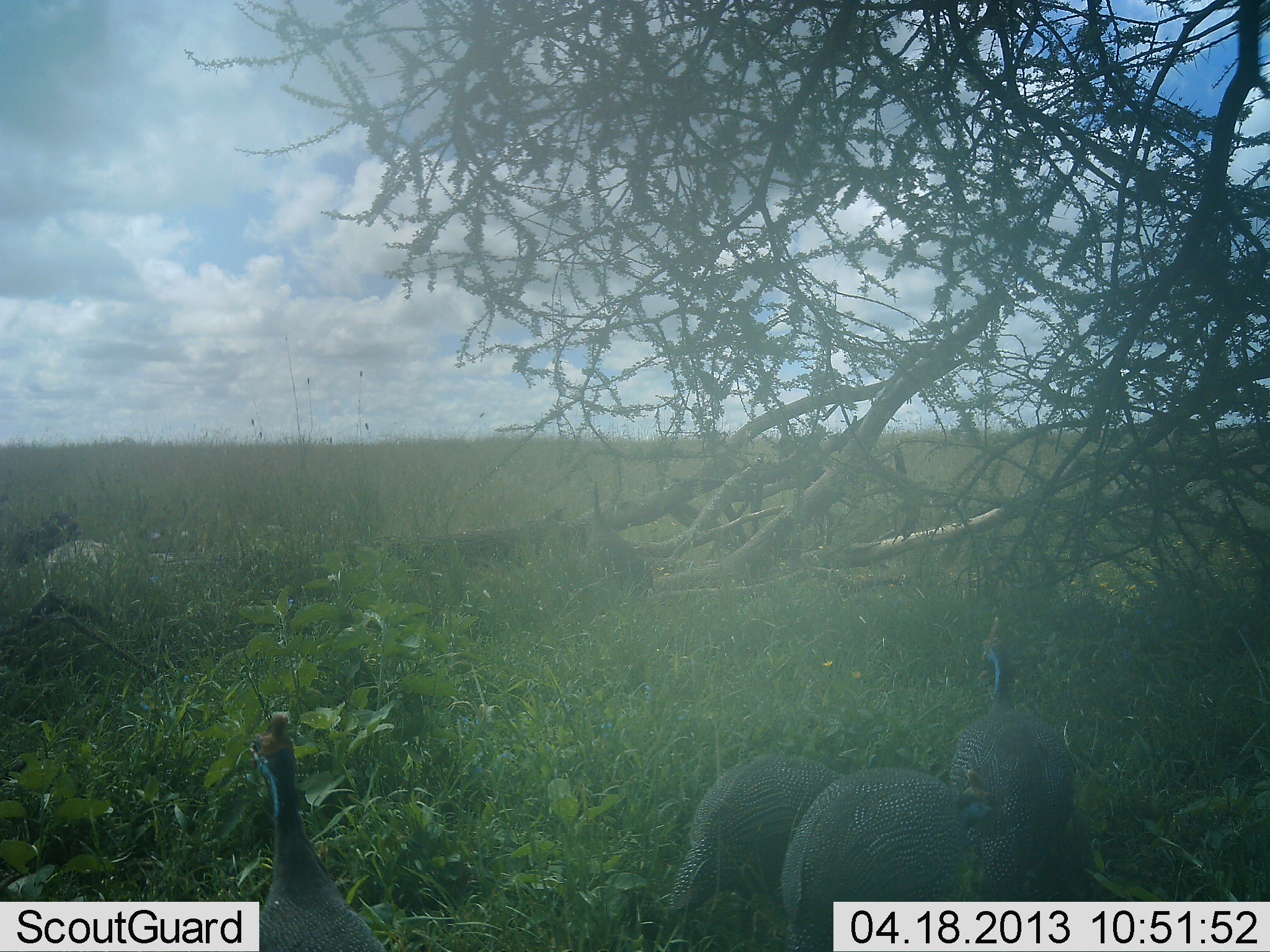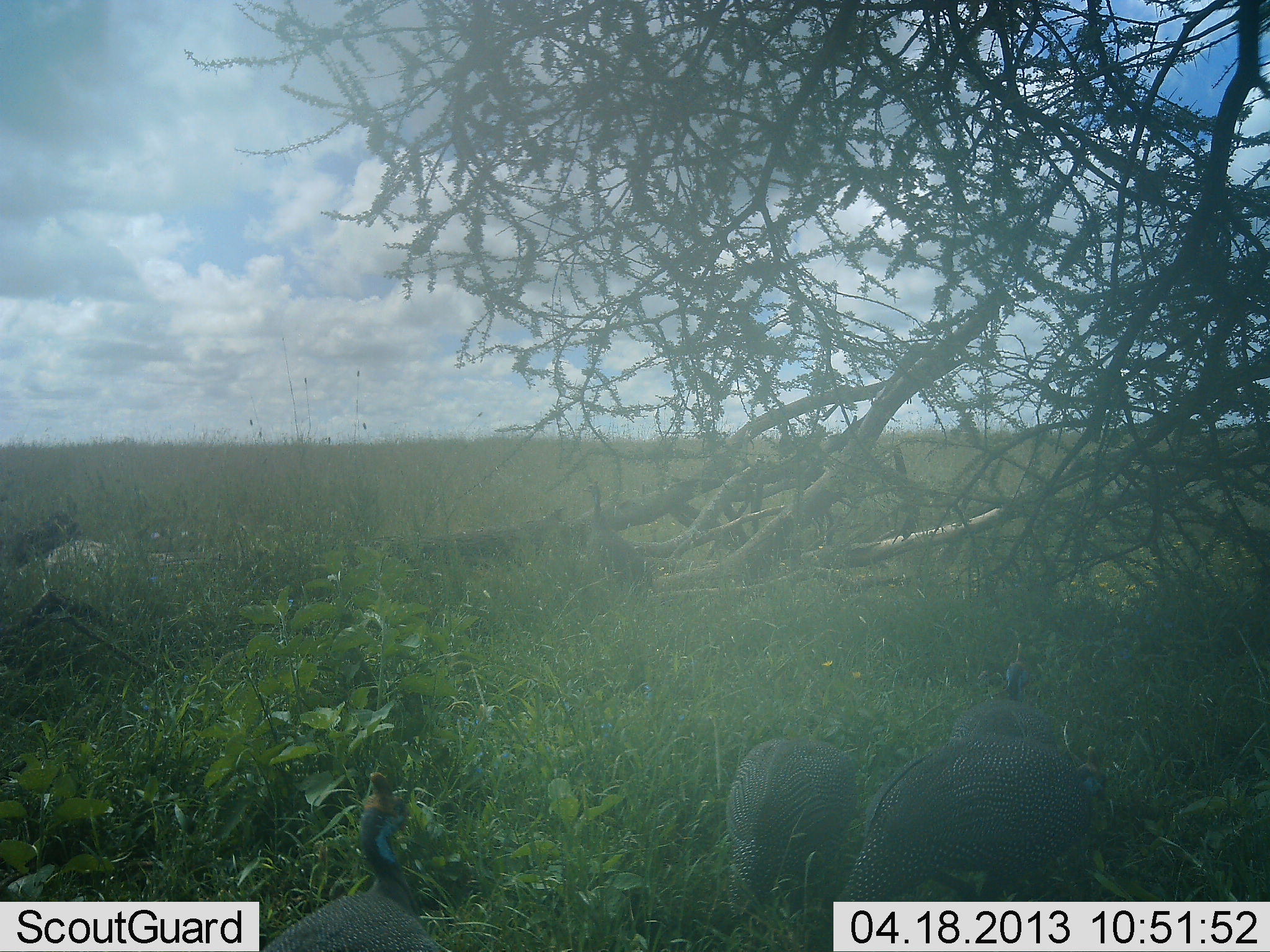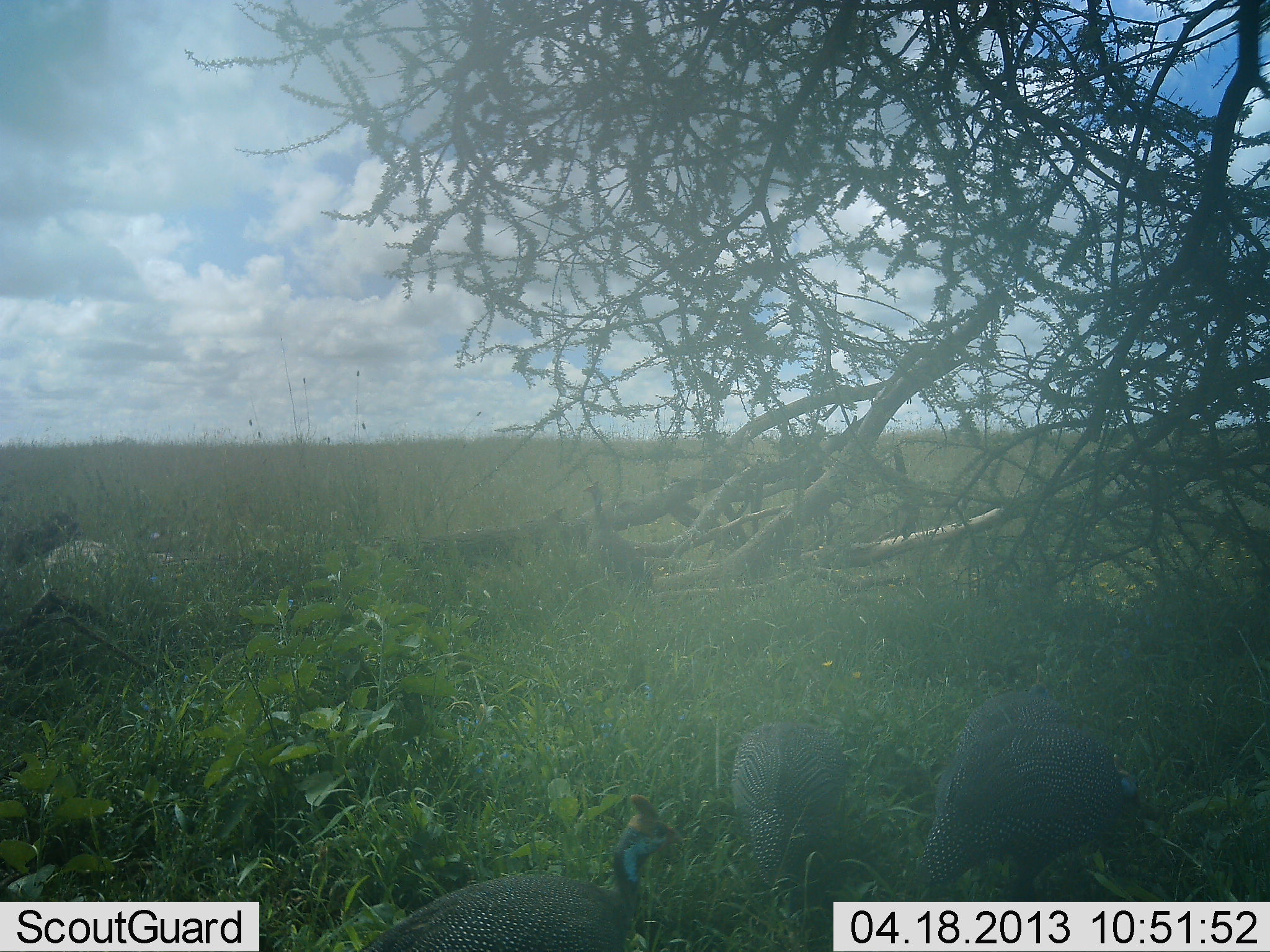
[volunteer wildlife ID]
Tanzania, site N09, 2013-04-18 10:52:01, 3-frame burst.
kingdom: Animalia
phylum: Chordata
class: Aves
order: Galliformes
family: Numididae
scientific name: Numididae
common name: guinea fowl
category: guineafowl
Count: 4.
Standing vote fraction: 32%.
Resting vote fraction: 0%.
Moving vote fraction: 47%.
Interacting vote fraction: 3%.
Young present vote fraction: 0%.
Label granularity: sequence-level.